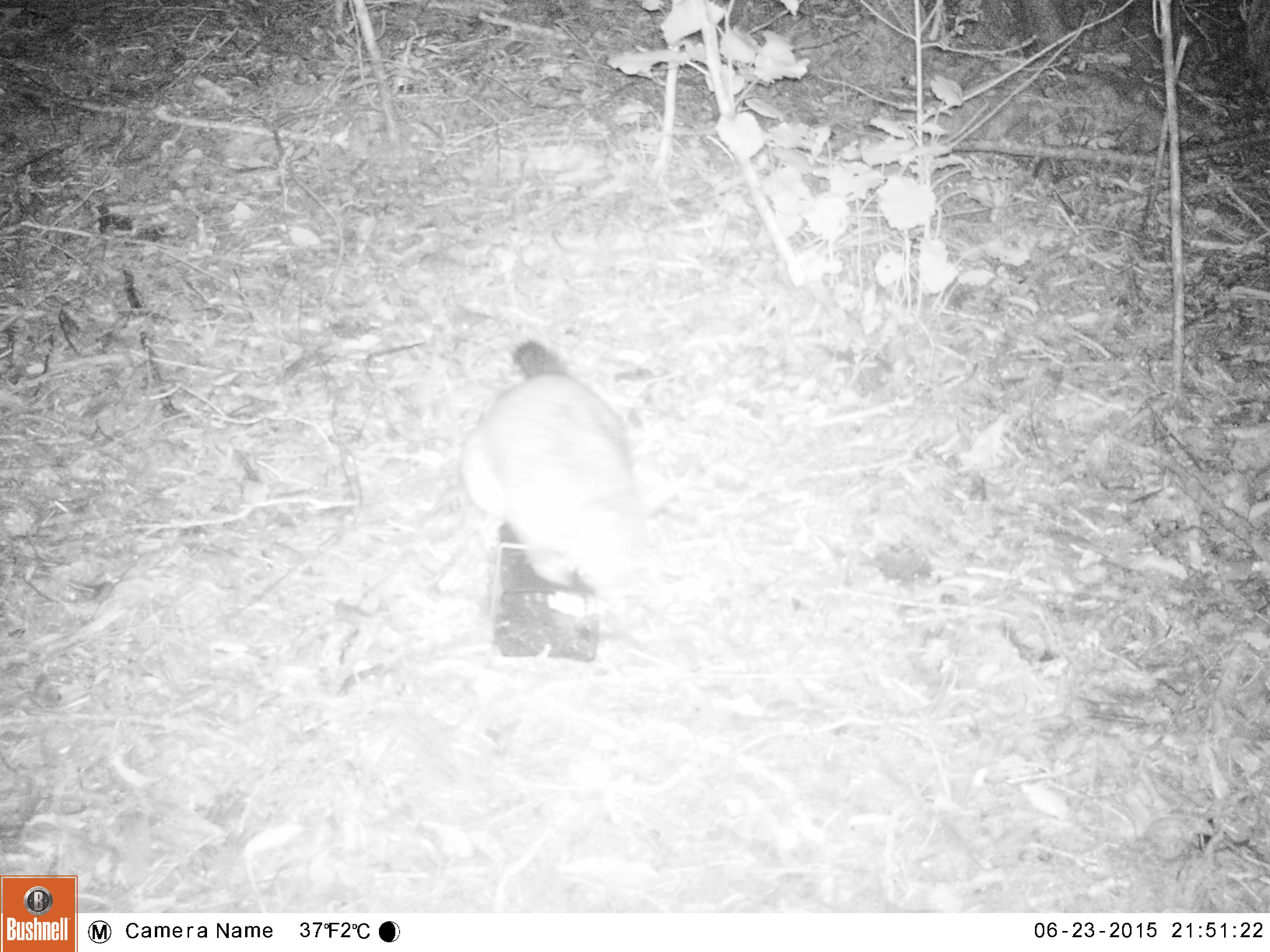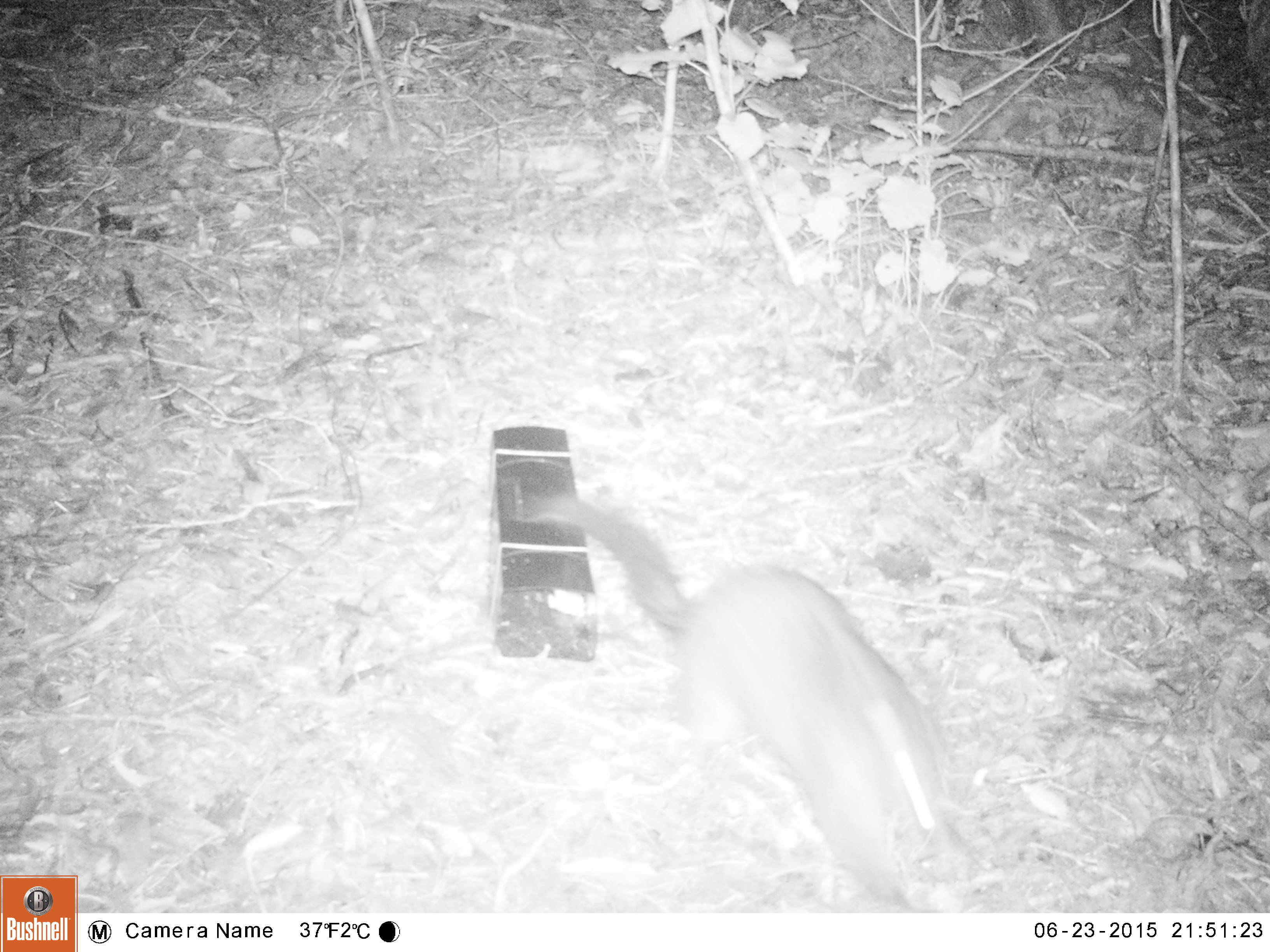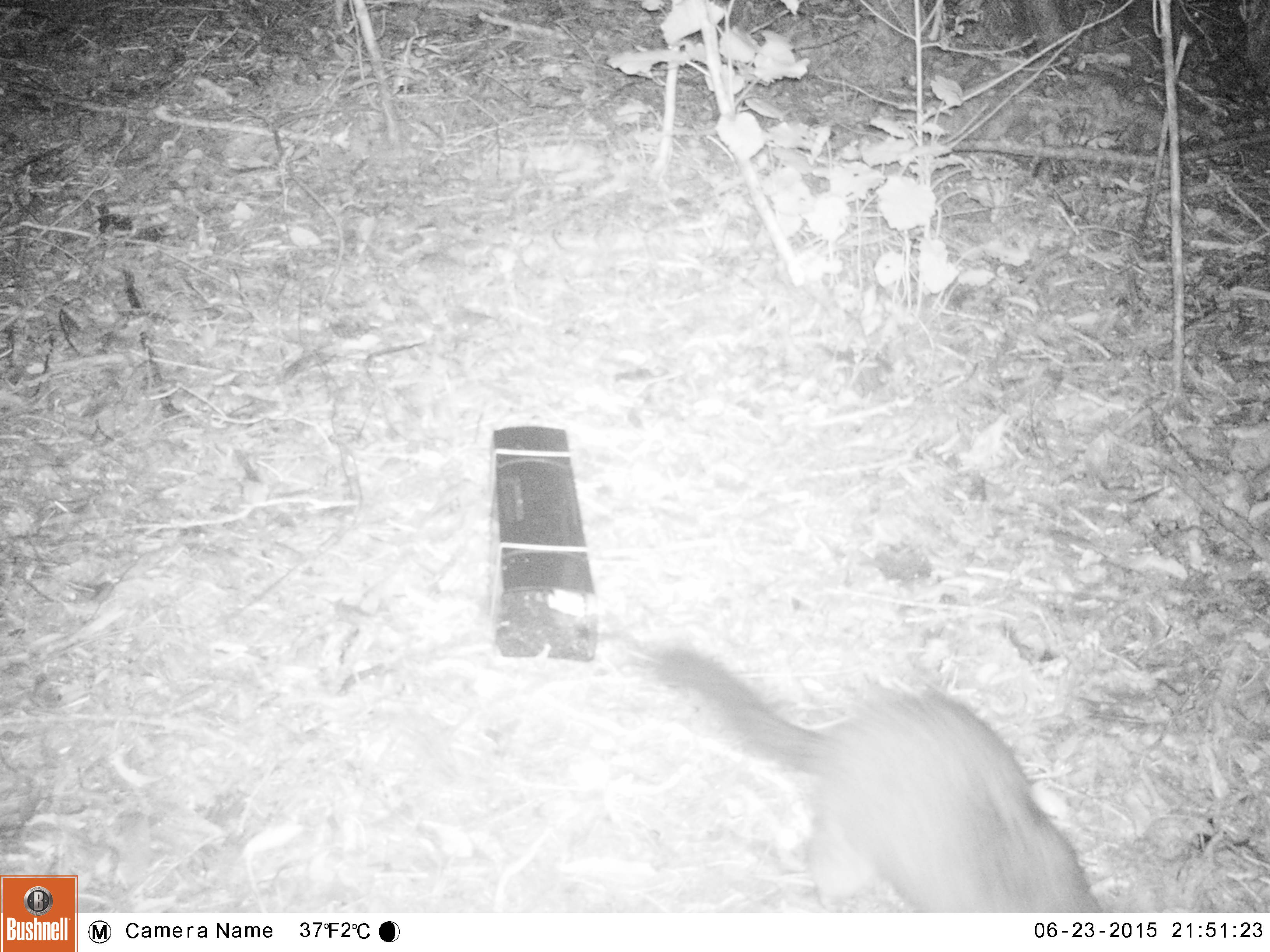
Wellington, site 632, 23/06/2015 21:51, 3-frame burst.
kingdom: Animalia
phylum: Chordata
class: Mammalia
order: Didelphimorphia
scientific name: Didelphimorphia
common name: possum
Possum (Didelphimorphia).